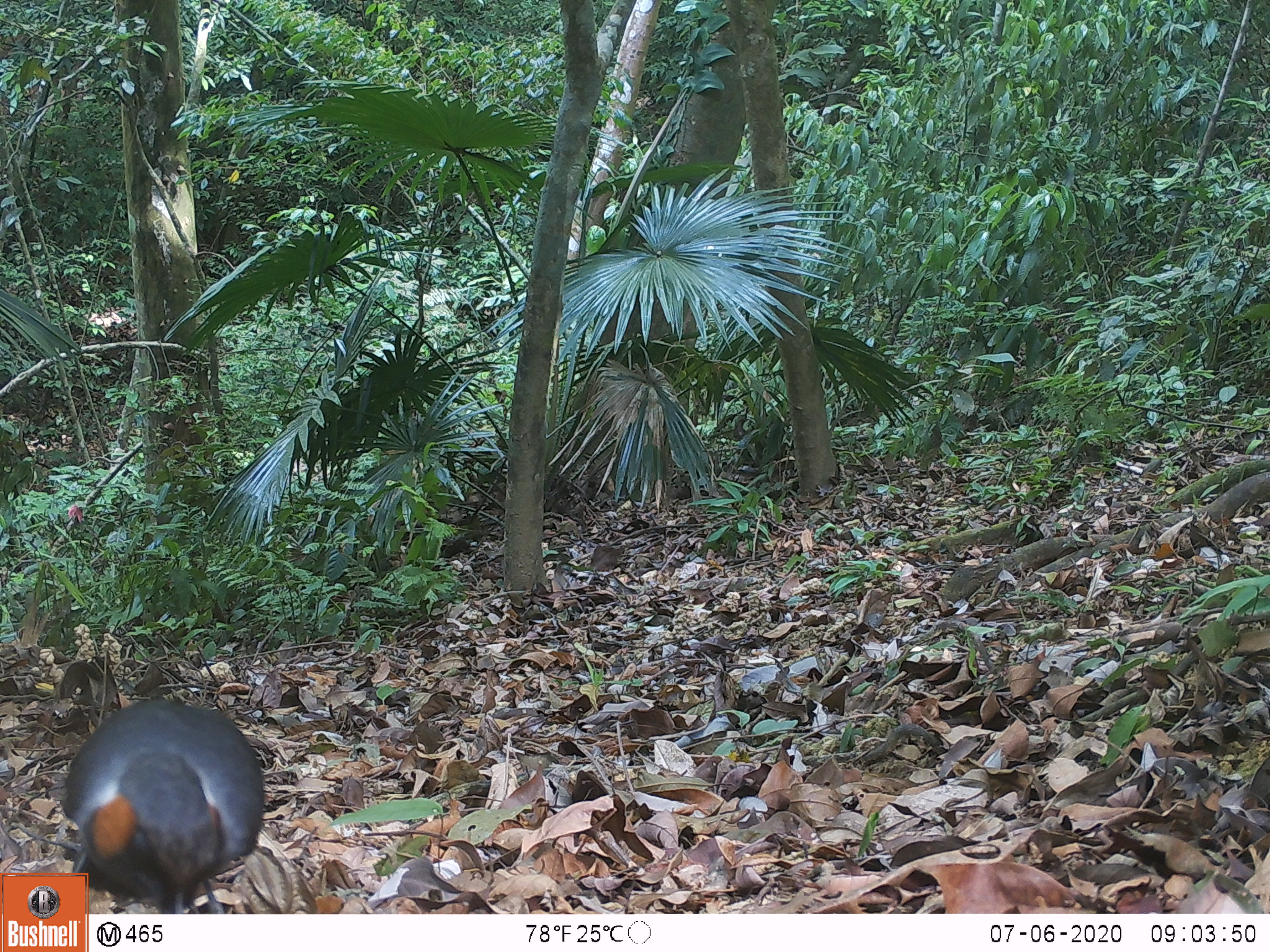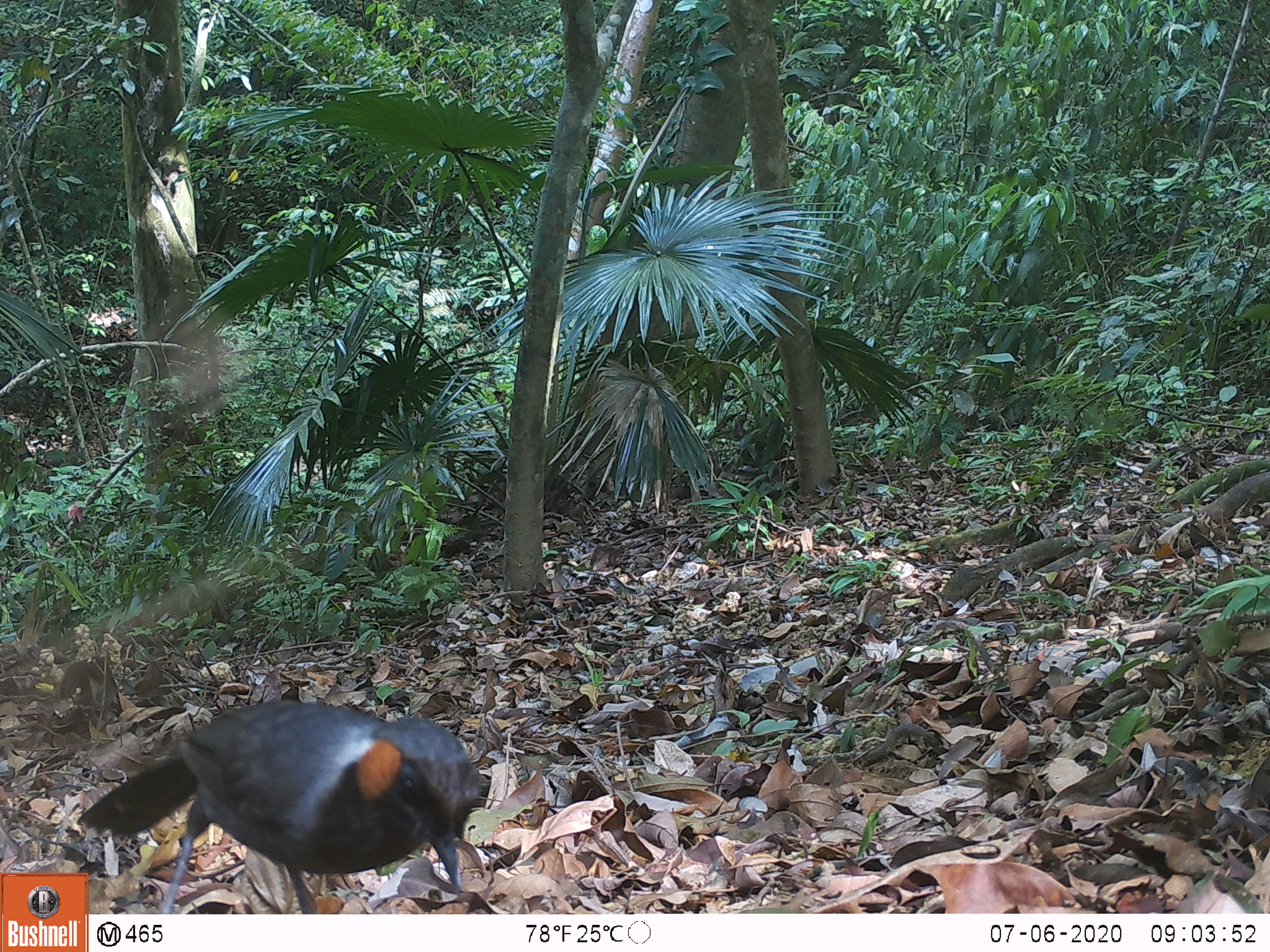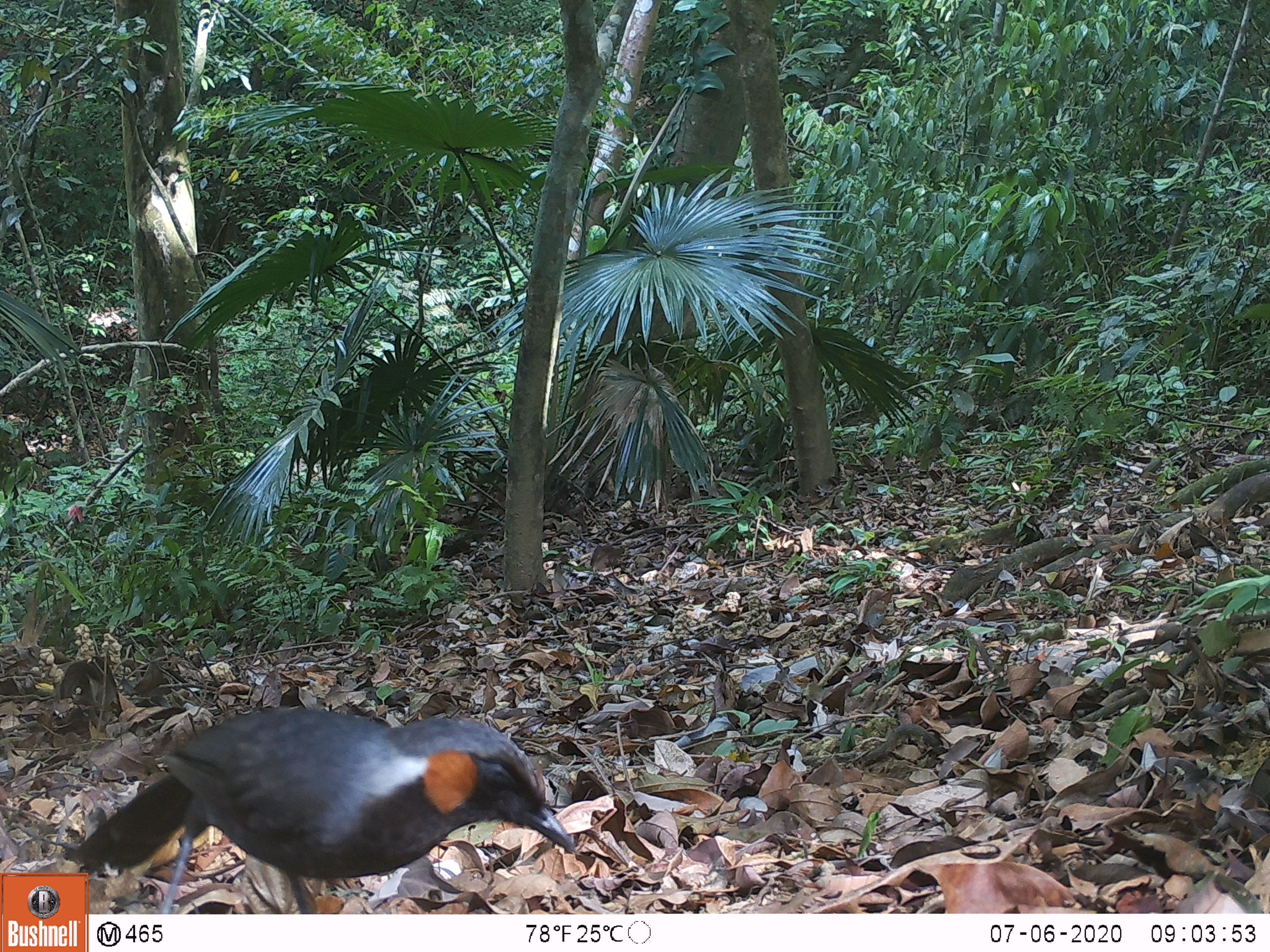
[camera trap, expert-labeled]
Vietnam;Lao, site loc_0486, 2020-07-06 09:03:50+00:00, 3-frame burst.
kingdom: Animalia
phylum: Chordata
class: Aves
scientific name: Aves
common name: bird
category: unidentified bird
Unidentified bird (bird) (Aves). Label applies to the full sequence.